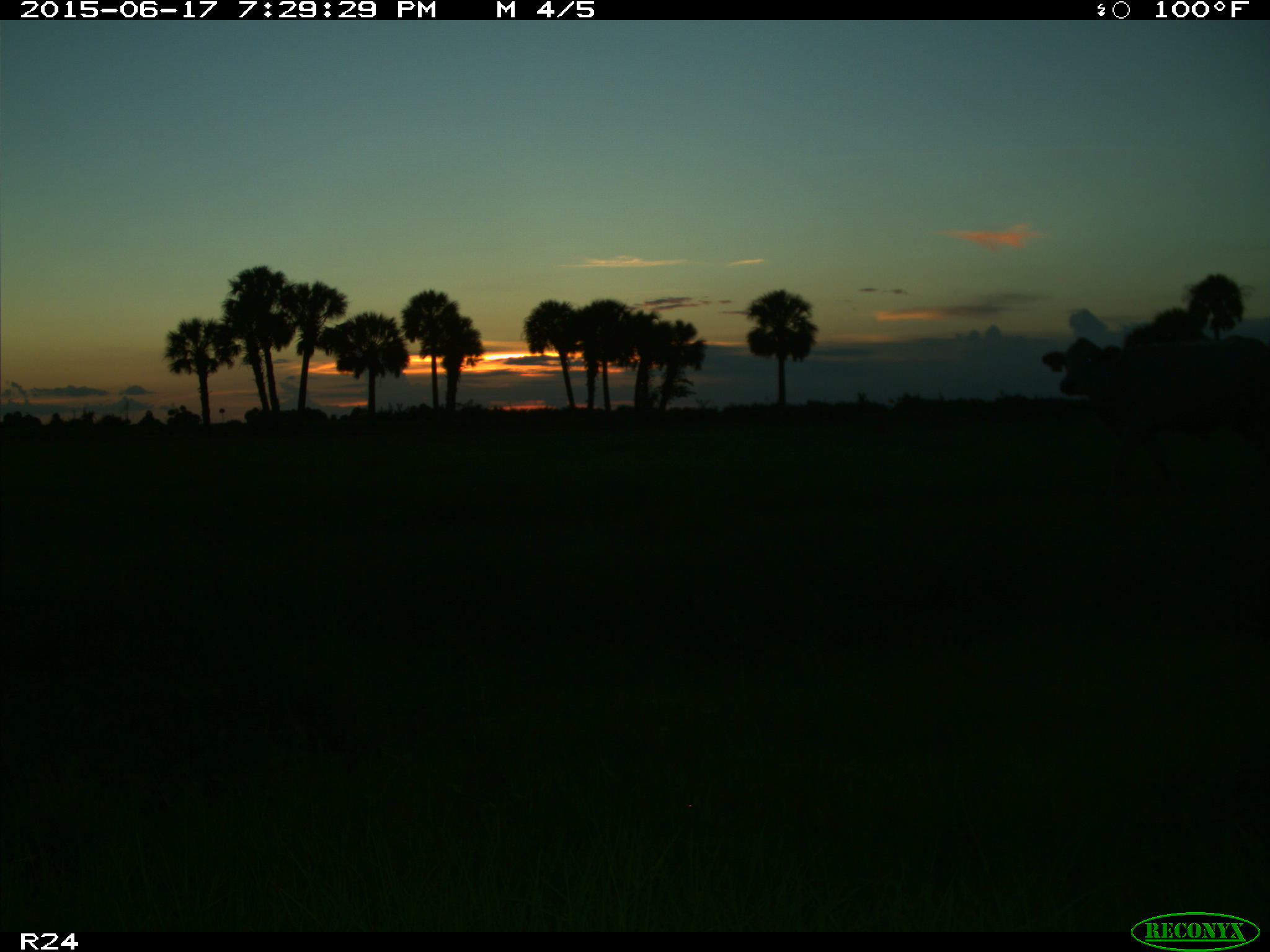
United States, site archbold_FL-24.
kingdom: Animalia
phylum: Chordata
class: Mammalia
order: Artiodactyla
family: Bovidae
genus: Bos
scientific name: Bos taurus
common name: domestic cow